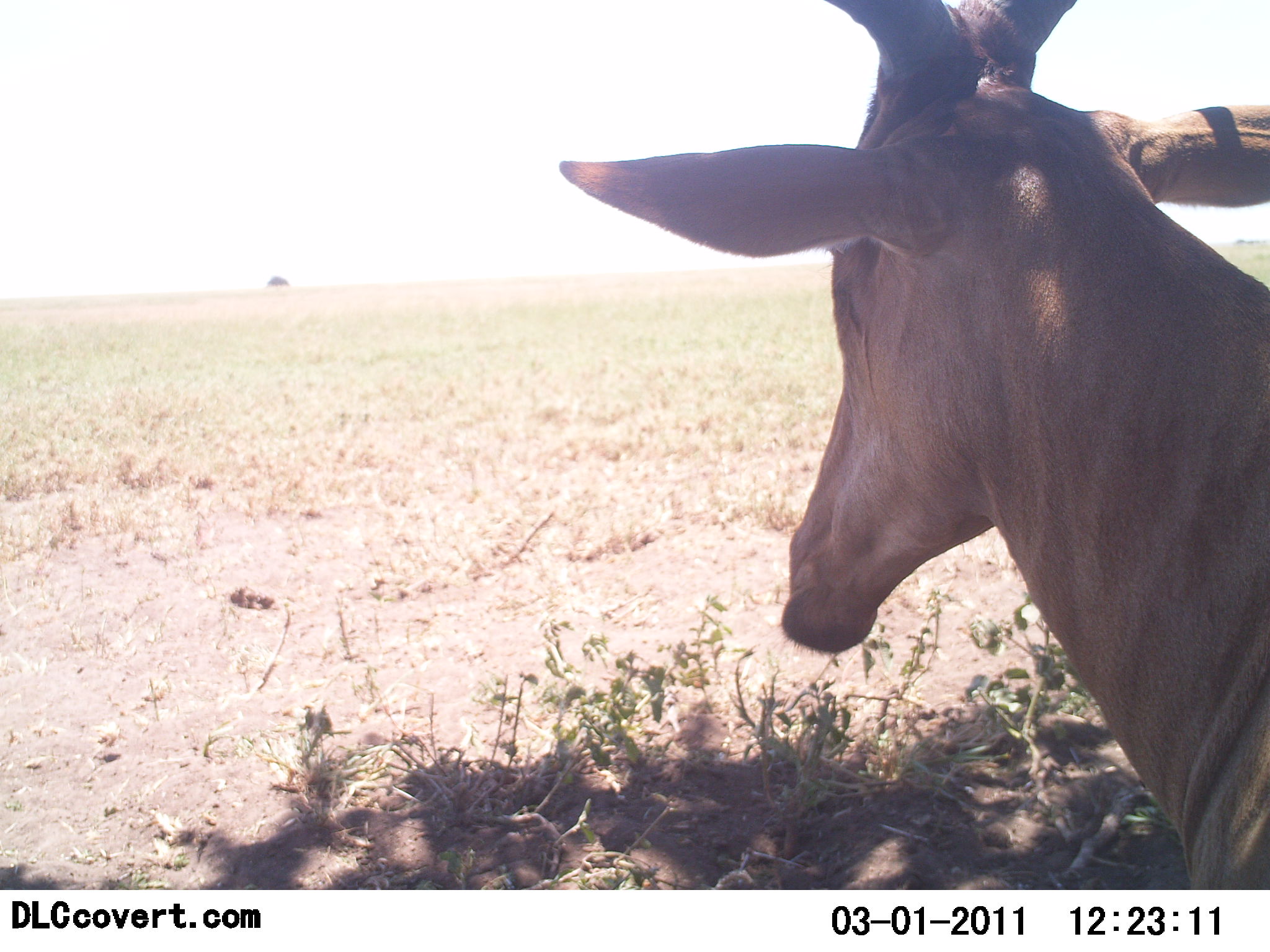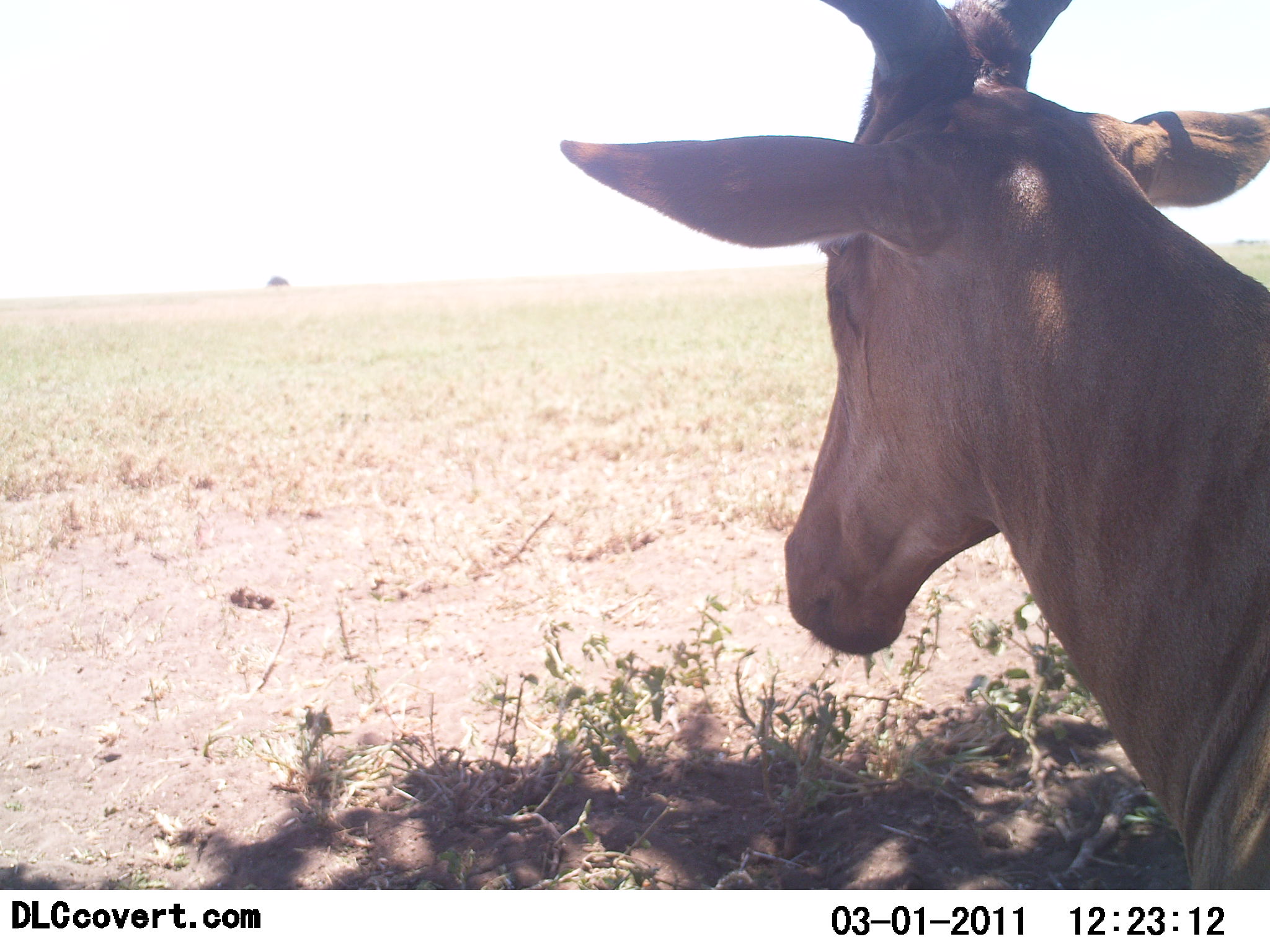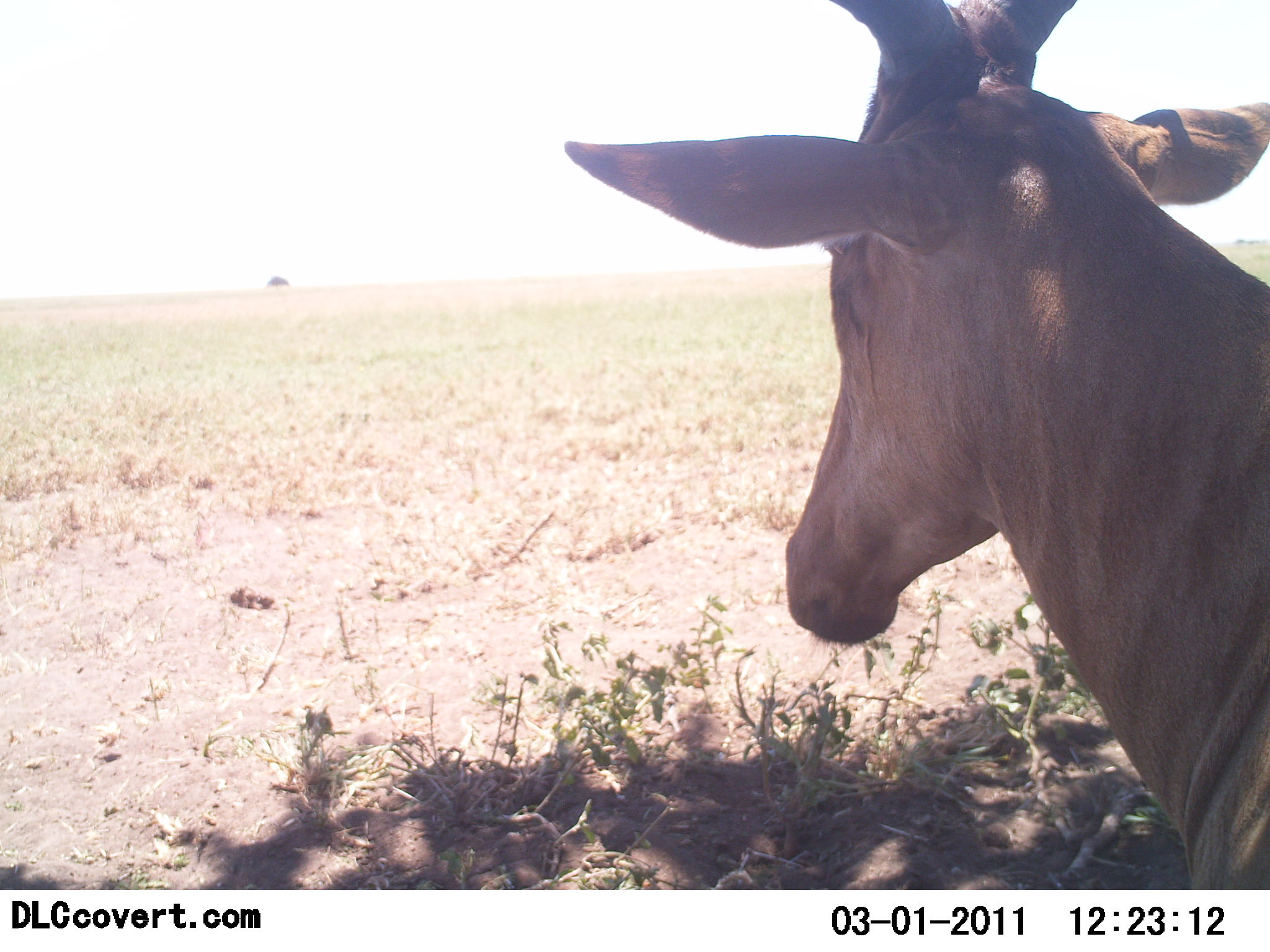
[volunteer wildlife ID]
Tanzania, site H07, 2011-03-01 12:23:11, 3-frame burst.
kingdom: Animalia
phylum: Chordata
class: Mammalia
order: Artiodactyla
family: Bovidae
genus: Alcelaphus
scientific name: Alcelaphus buselaphus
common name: hartebeest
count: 1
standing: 60%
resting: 40%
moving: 0%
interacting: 0%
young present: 0%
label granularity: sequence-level